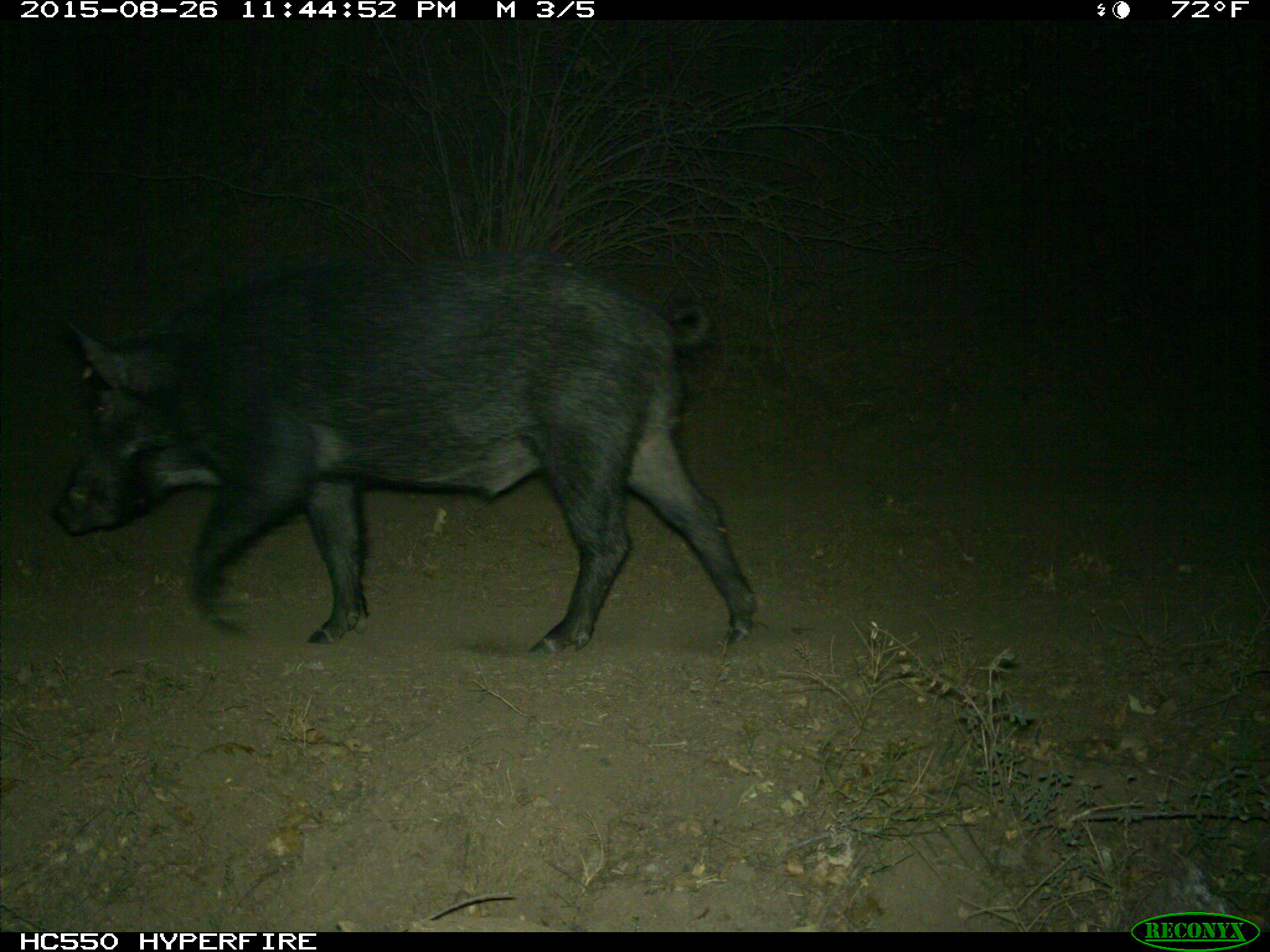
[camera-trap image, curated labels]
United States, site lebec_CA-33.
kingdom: Animalia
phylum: Chordata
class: Mammalia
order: Artiodactyla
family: Suidae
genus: Sus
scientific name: Sus scrofa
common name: wild boar